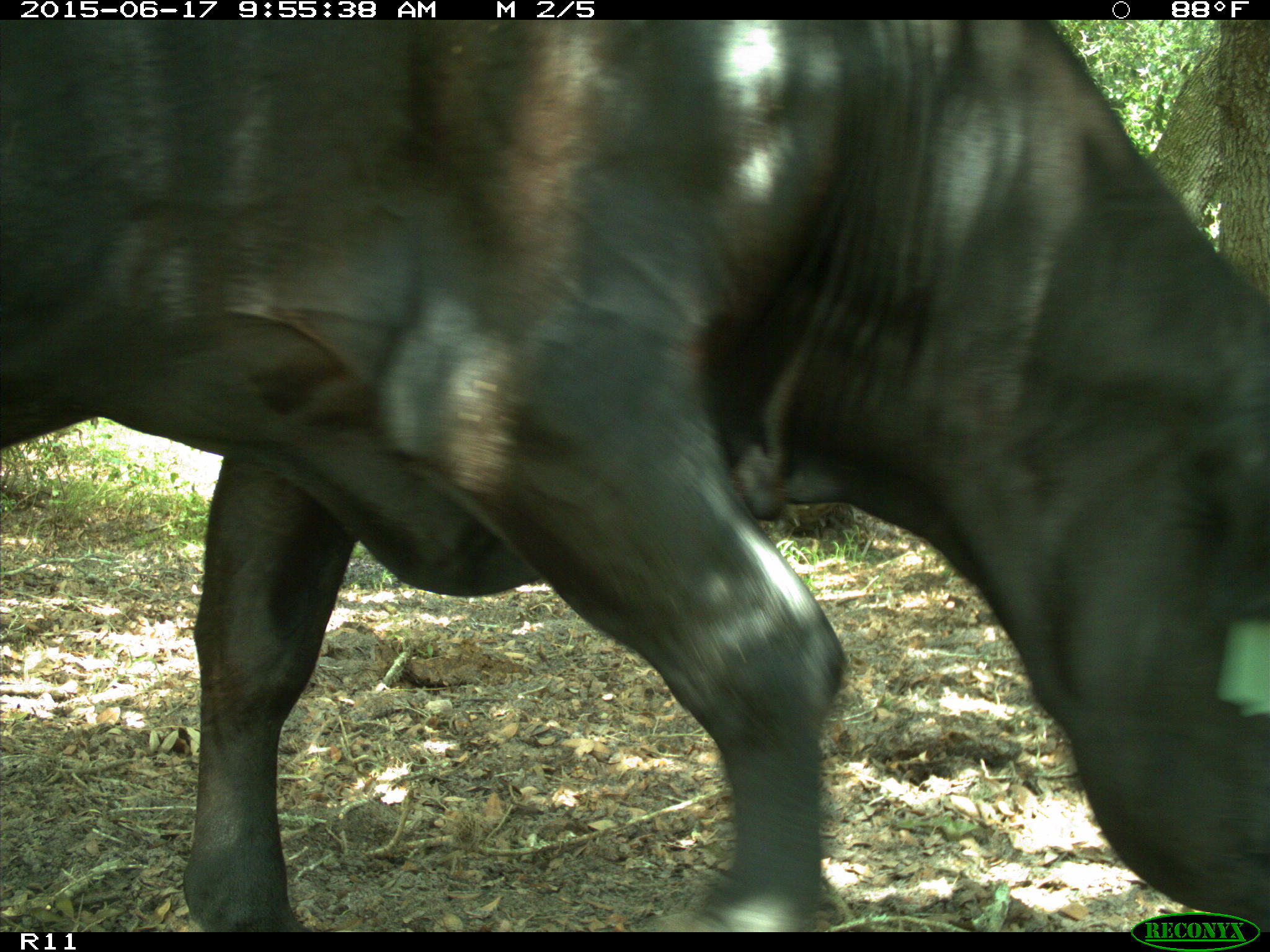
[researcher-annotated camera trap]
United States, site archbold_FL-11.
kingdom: Animalia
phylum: Chordata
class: Mammalia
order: Artiodactyla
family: Bovidae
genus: Bos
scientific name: Bos taurus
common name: domestic cow